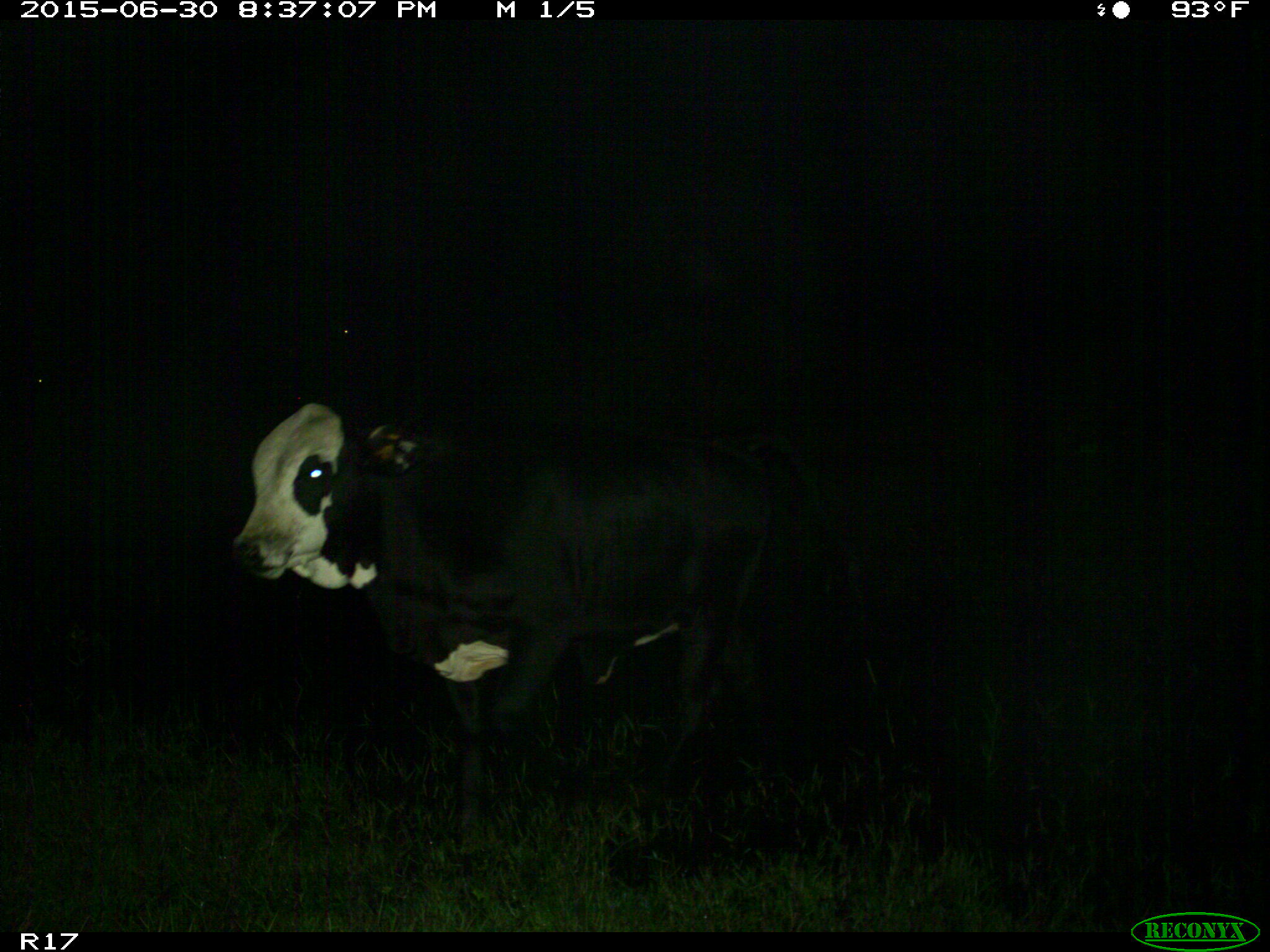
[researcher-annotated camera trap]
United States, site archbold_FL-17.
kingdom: Animalia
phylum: Chordata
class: Mammalia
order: Artiodactyla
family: Bovidae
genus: Bos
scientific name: Bos taurus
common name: domestic cow